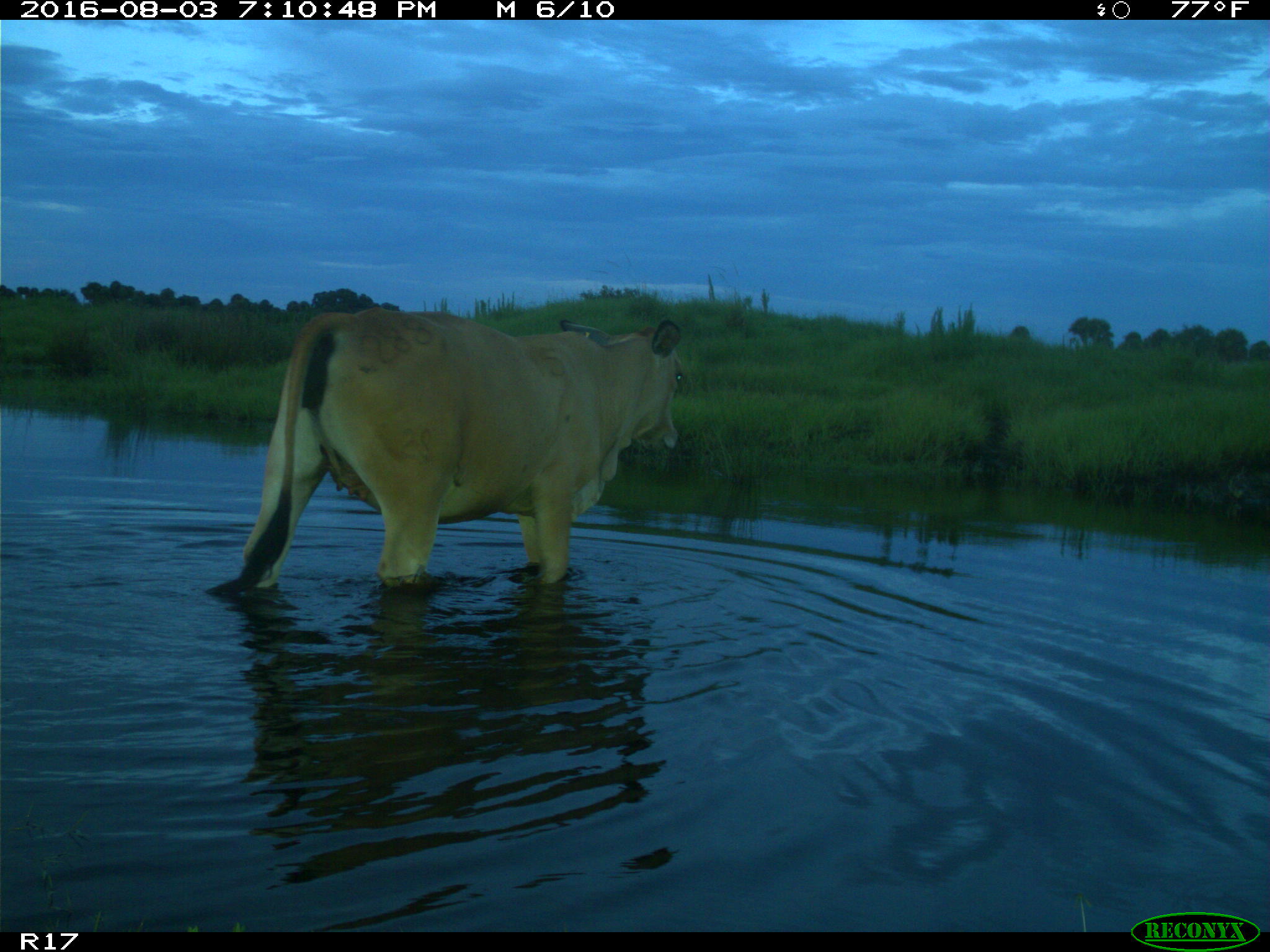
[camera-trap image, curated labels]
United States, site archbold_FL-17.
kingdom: Animalia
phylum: Chordata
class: Mammalia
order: Artiodactyla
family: Bovidae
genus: Bos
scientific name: Bos taurus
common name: domestic cow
Bos taurus (domestic cow).